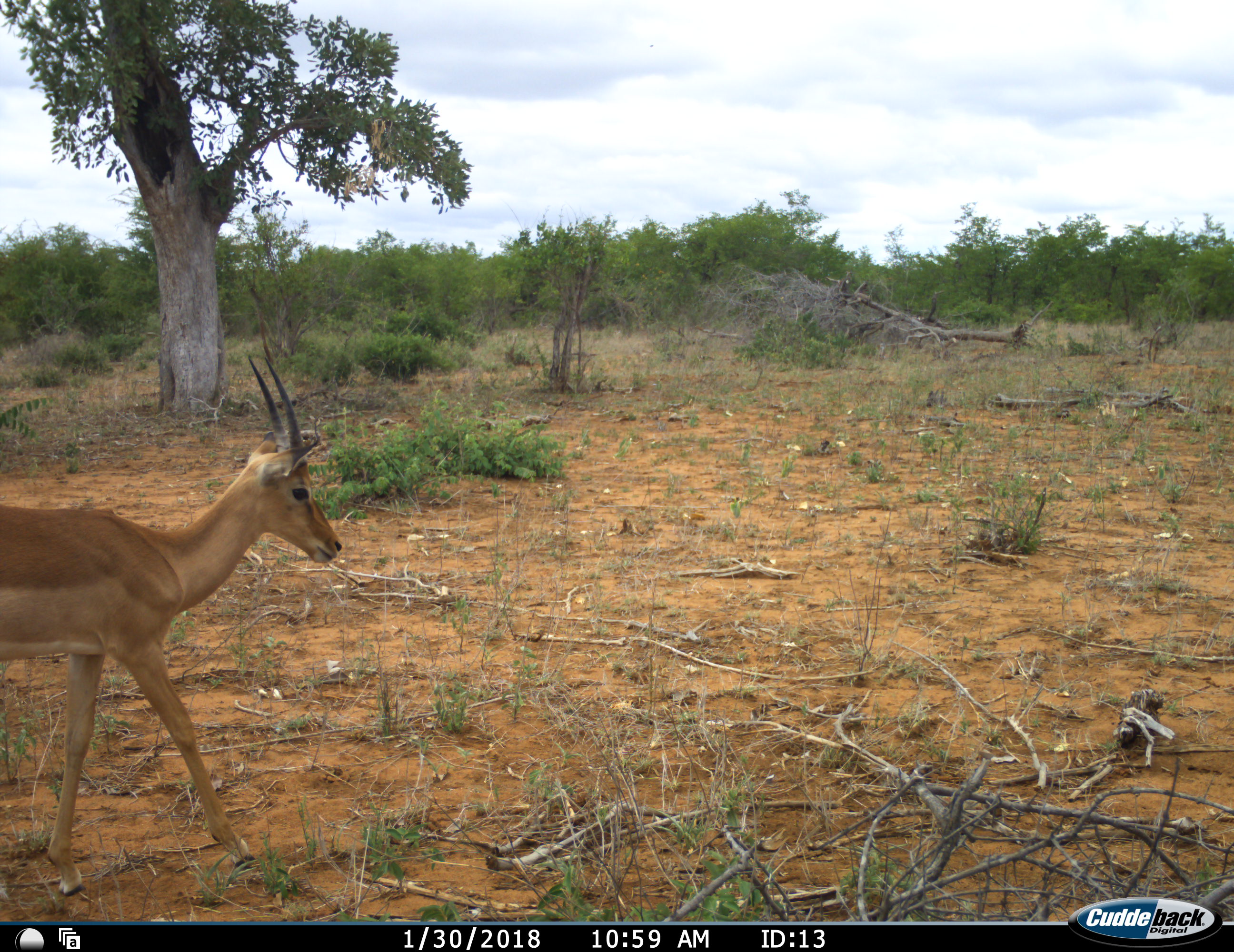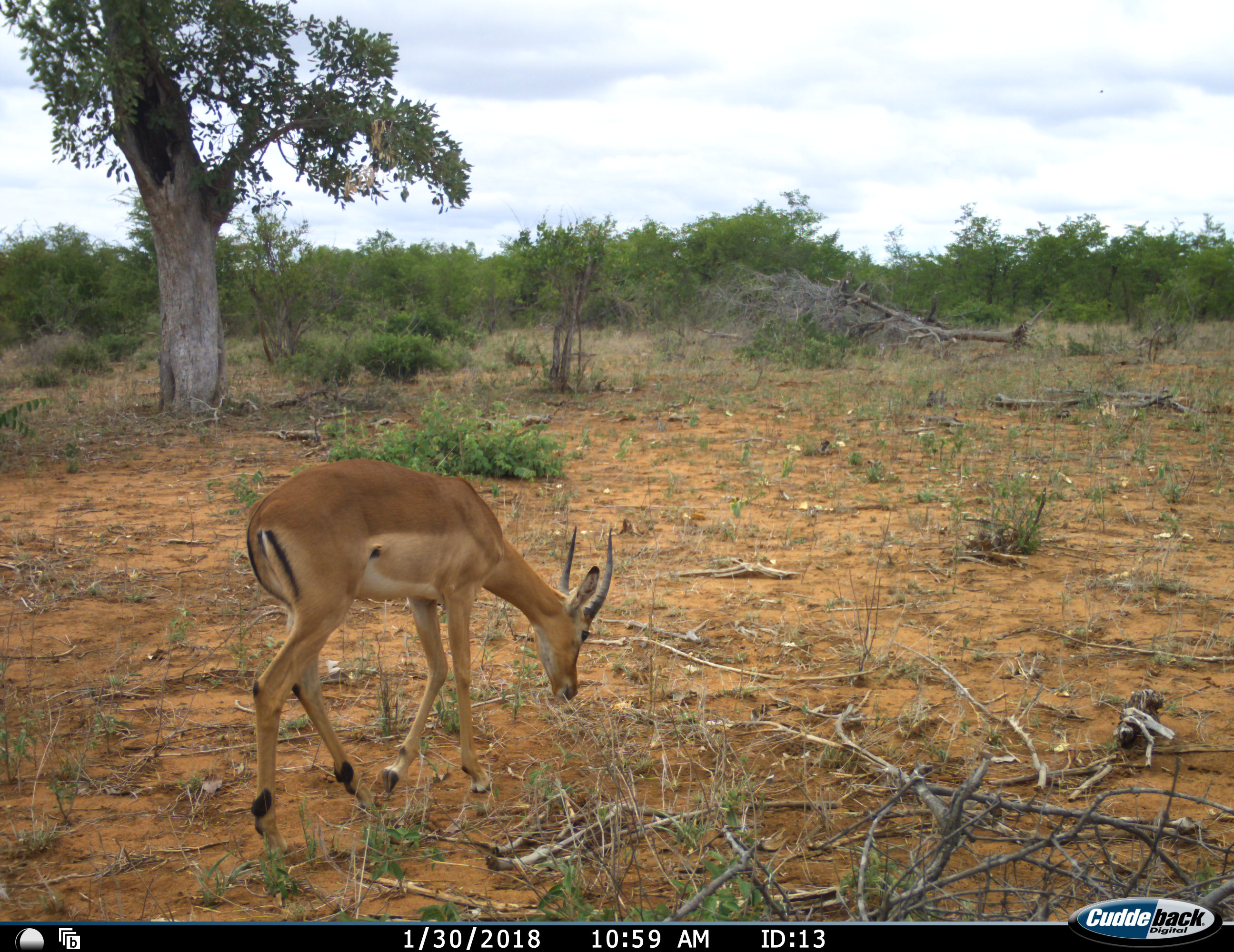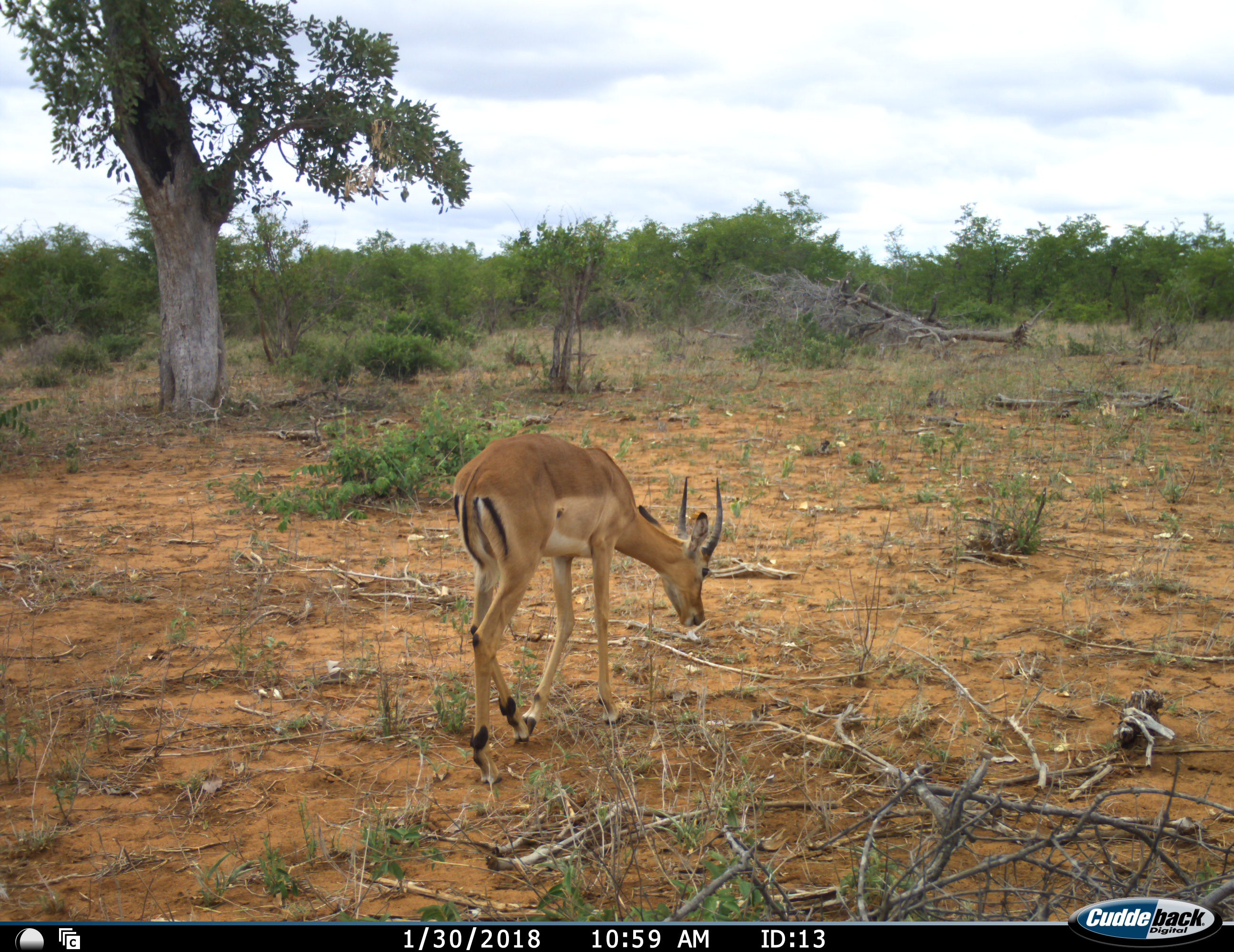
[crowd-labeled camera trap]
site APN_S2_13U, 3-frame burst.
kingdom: Animalia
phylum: Chordata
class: Mammalia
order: Artiodactyla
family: Bovidae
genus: Aepyceros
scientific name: Aepyceros melampus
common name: impala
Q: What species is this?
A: Impala (Aepyceros melampus).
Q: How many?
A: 1.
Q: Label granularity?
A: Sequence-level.